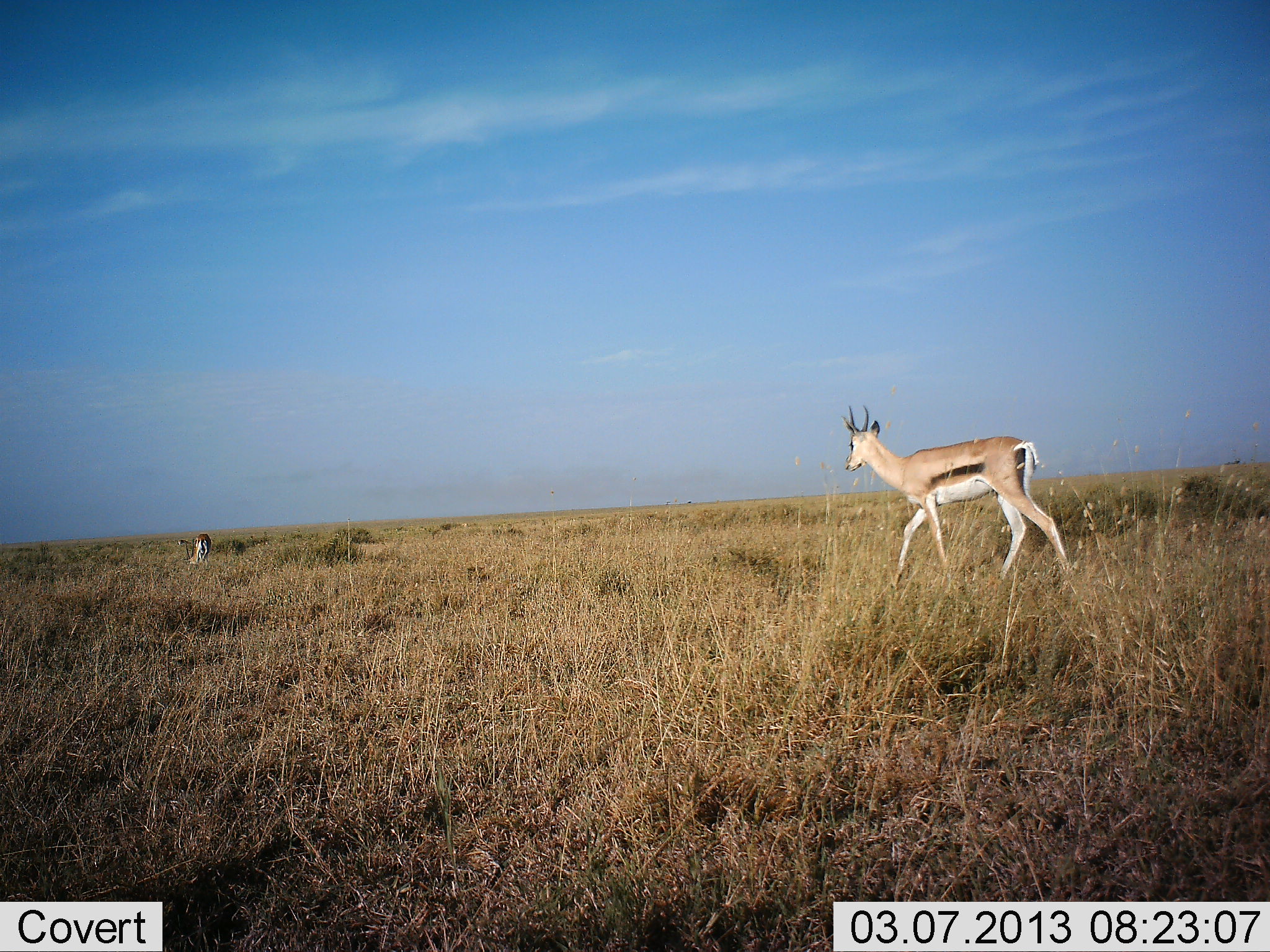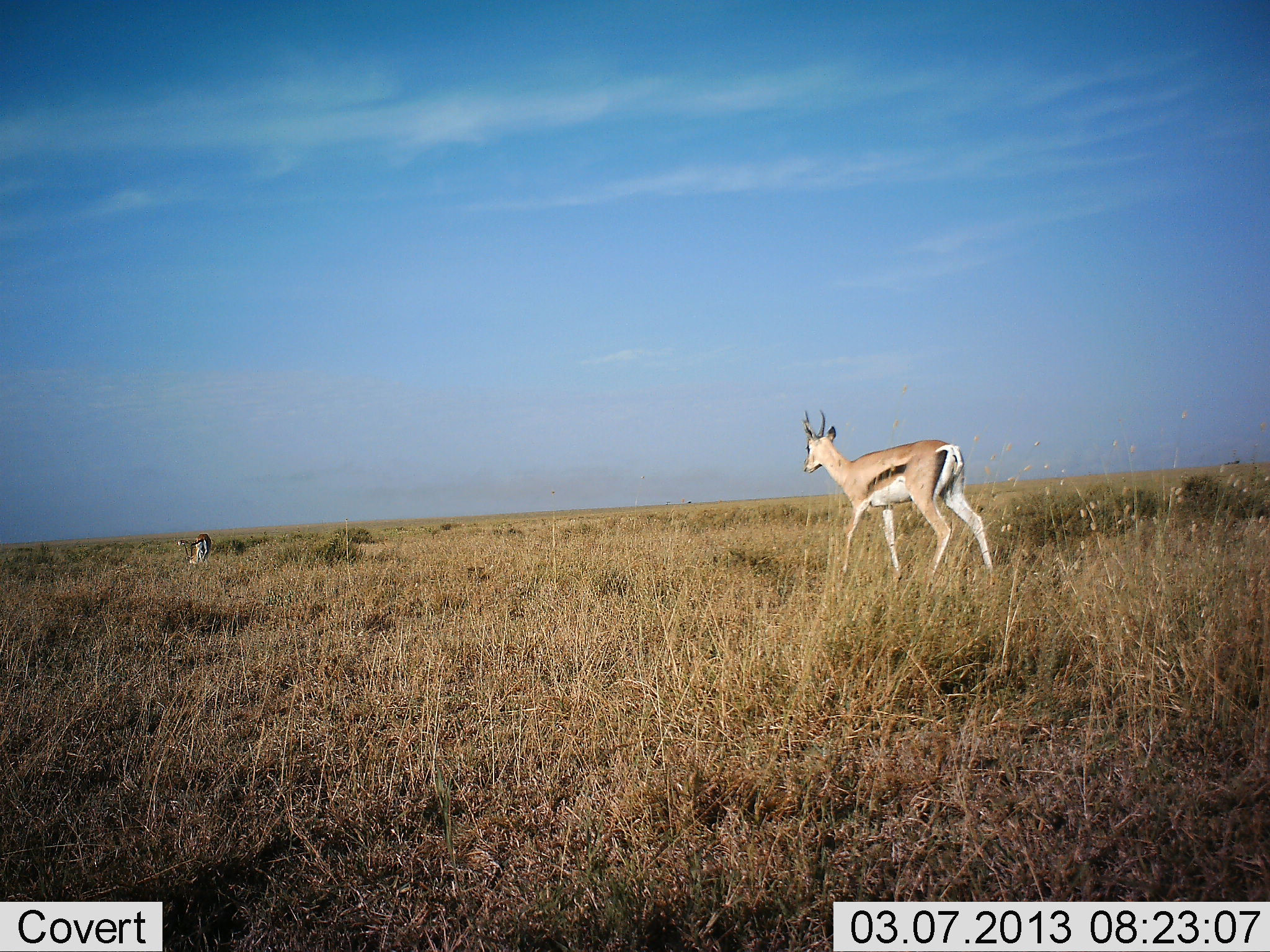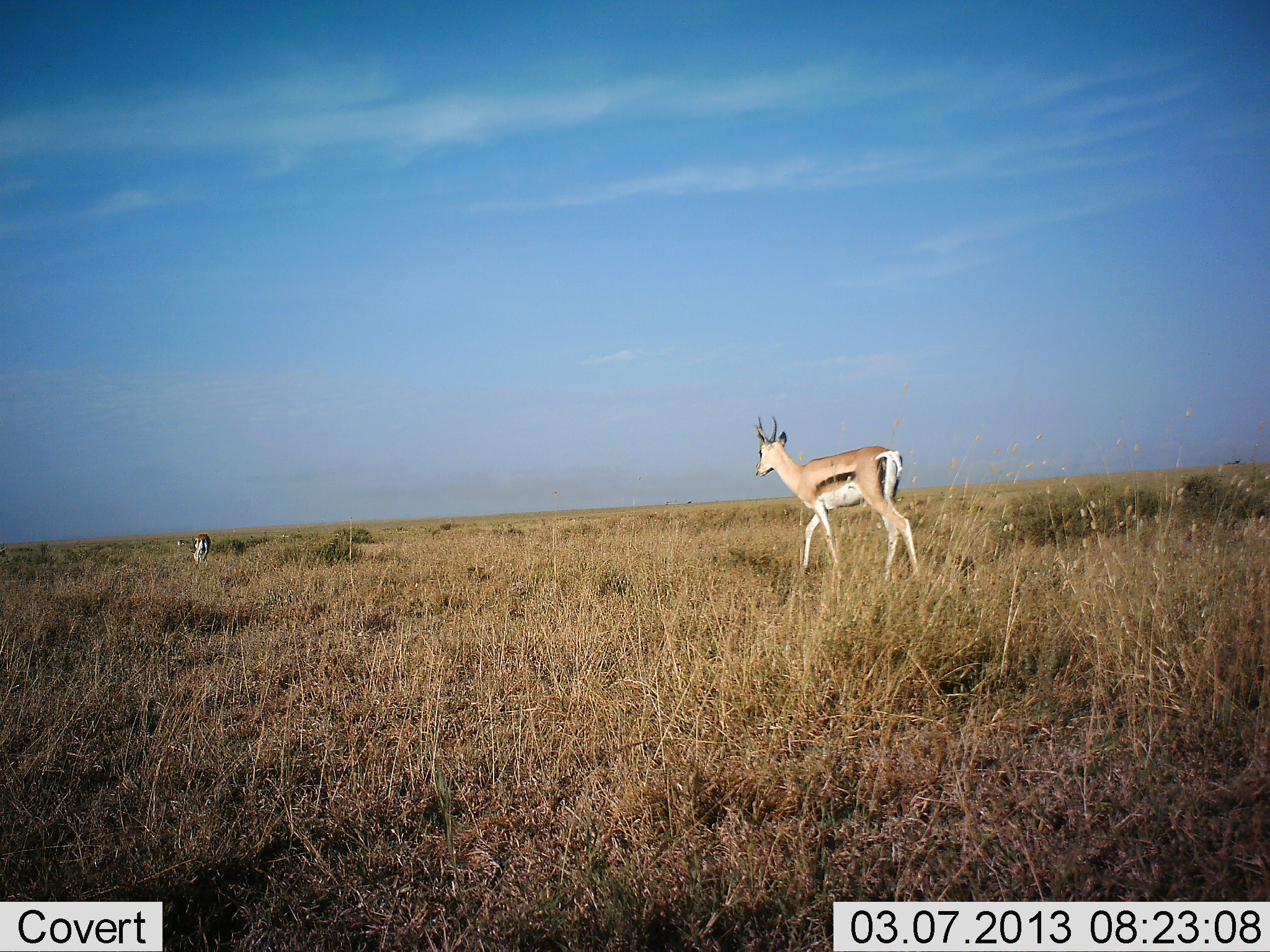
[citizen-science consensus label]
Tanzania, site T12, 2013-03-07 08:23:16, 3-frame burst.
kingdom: Animalia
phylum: Chordata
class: Mammalia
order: Artiodactyla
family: Bovidae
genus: Eudorcas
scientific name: Eudorcas thomsonii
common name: thomson's gazelle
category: gazellethomsons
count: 2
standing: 42%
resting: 5%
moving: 84%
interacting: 0%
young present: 0%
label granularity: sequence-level